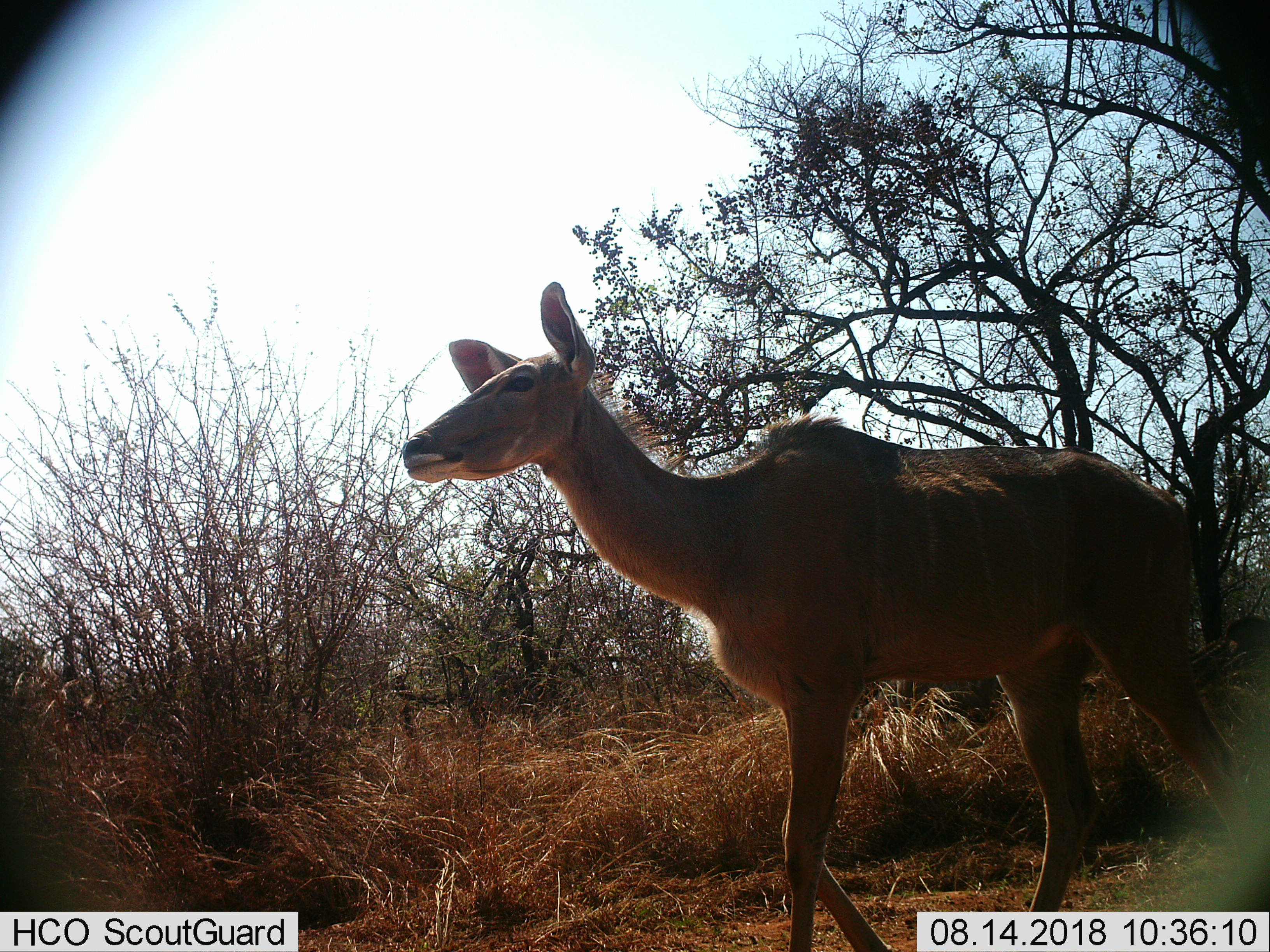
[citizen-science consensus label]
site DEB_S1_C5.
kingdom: Animalia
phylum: Chordata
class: Mammalia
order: Artiodactyla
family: Bovidae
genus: Tragelaphus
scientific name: Tragelaphus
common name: kudu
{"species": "kudu (Tragelaphus)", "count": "1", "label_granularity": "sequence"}